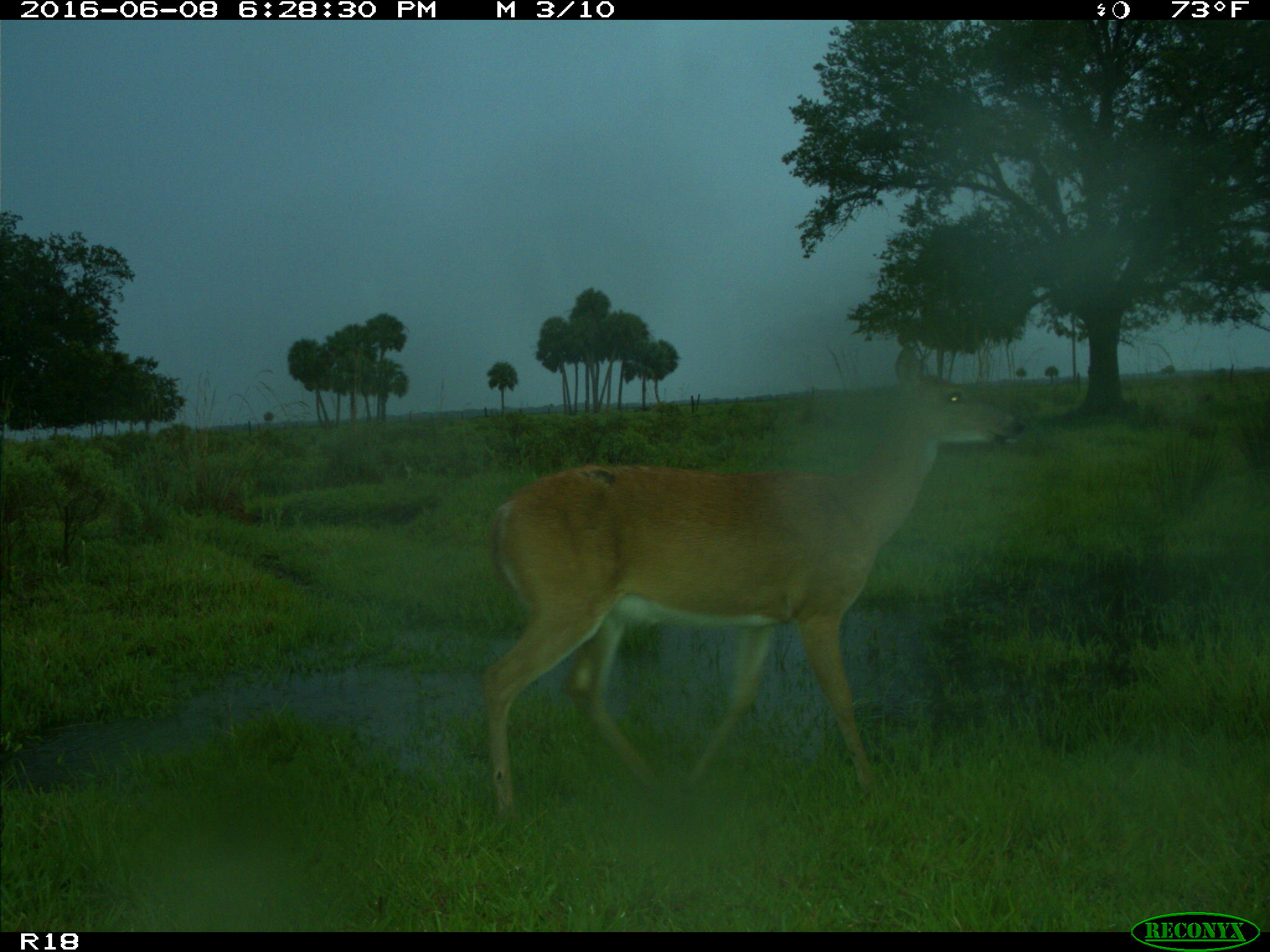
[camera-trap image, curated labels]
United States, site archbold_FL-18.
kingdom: Animalia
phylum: Chordata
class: Mammalia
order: Artiodactyla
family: Cervidae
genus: Odocoileus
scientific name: Odocoileus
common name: deer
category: unidentified deer